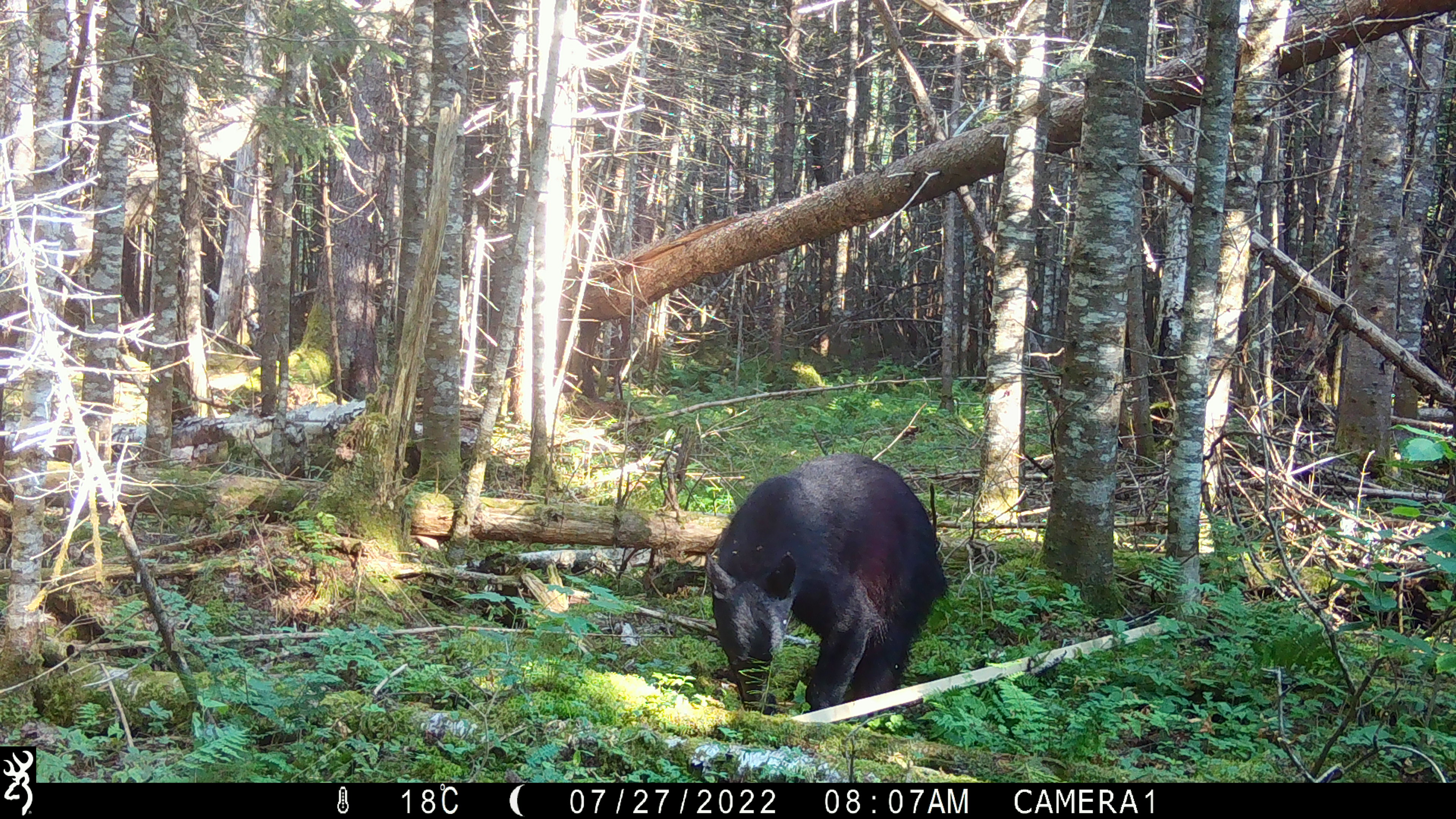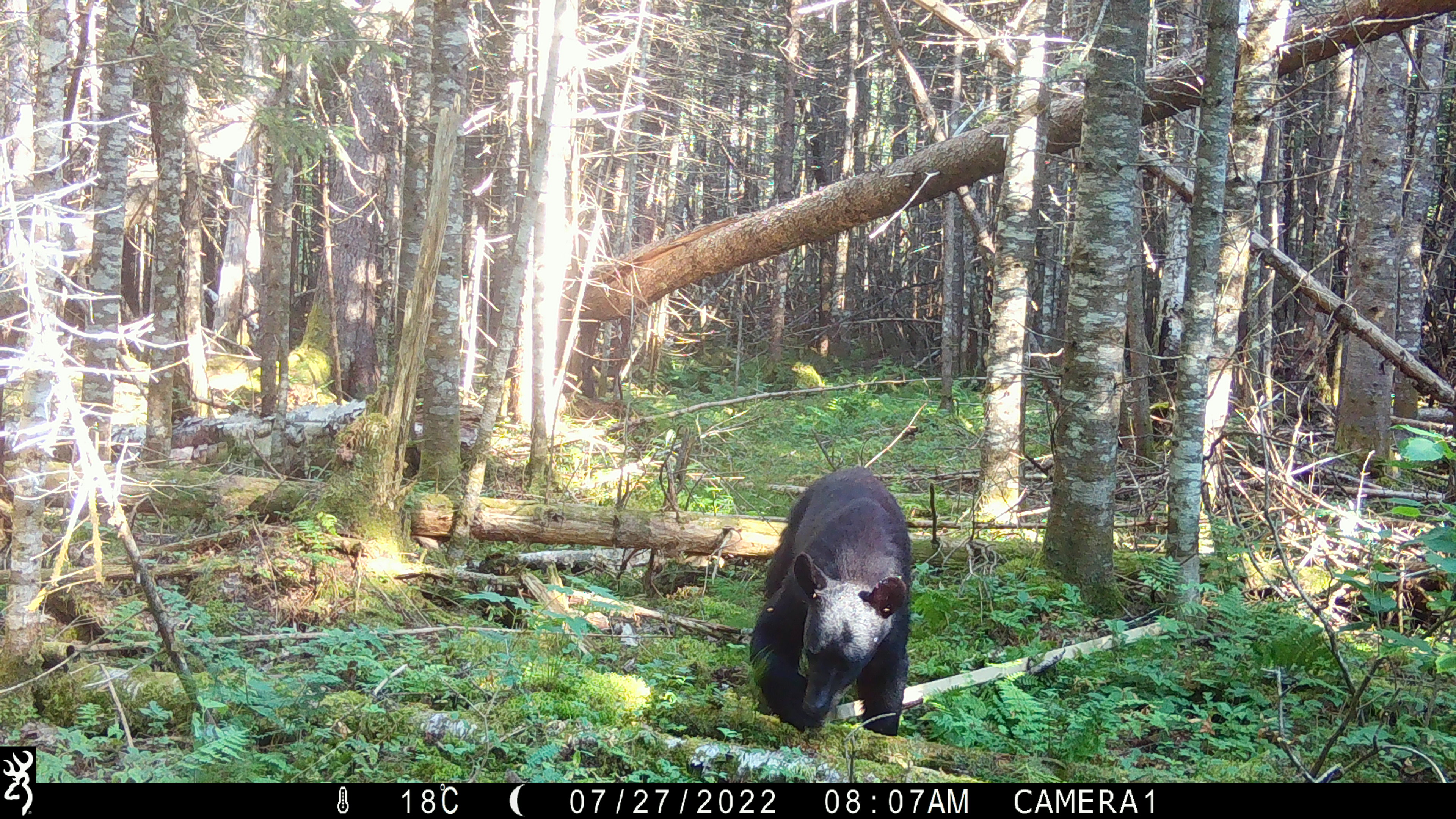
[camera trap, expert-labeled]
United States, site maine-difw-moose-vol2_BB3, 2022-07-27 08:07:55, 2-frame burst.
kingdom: Animalia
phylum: Chordata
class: Mammalia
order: Carnivora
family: Ursidae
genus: Ursus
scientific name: Ursus americanus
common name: black bear